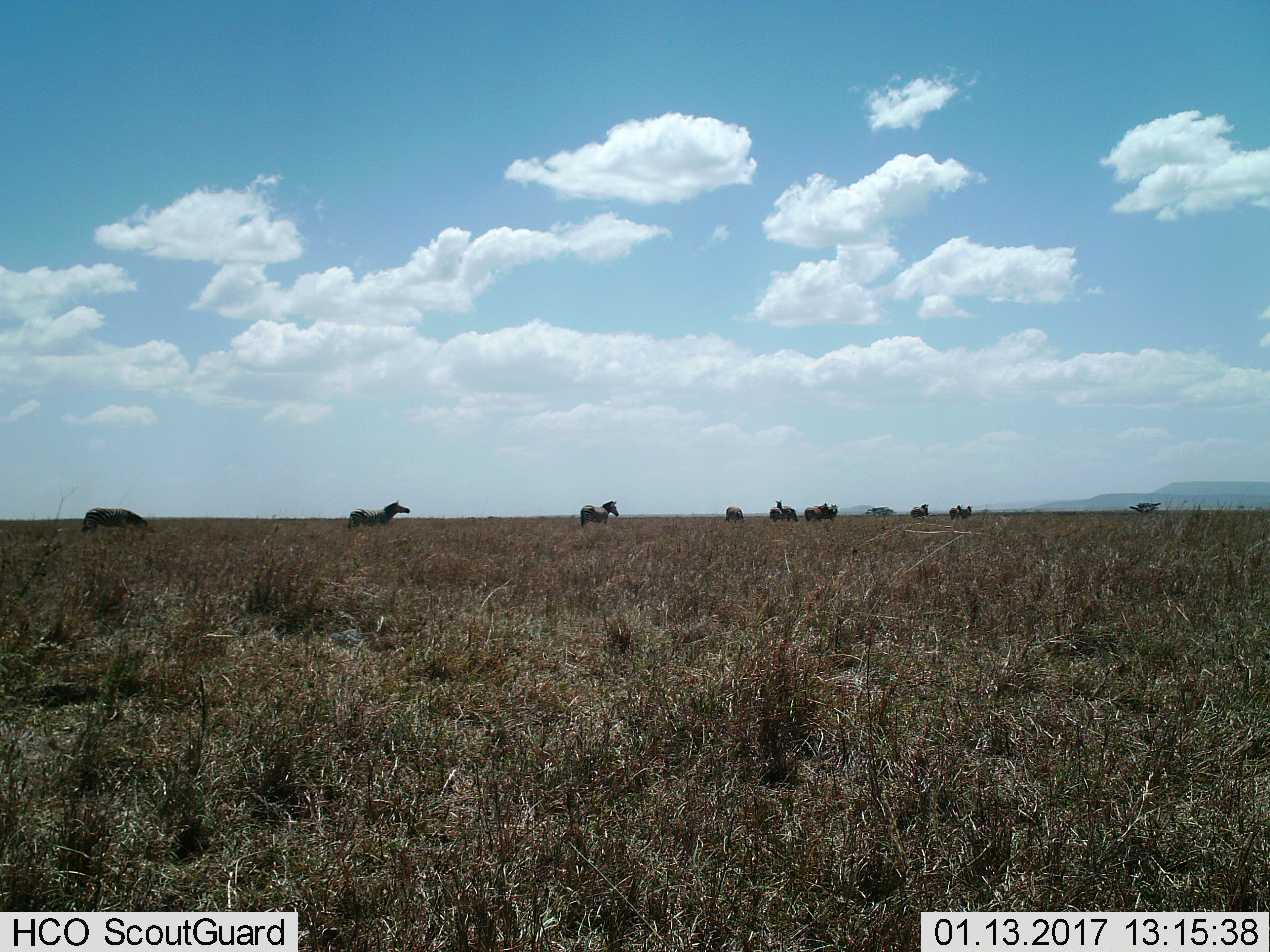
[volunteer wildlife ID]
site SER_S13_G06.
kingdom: Animalia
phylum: Chordata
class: Mammalia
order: Perissodactyla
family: Equidae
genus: Equus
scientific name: Equus quagga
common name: plains zebra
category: zebraplains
Zebraplains (plains zebra) (Equus quagga), count 11-50. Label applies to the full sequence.